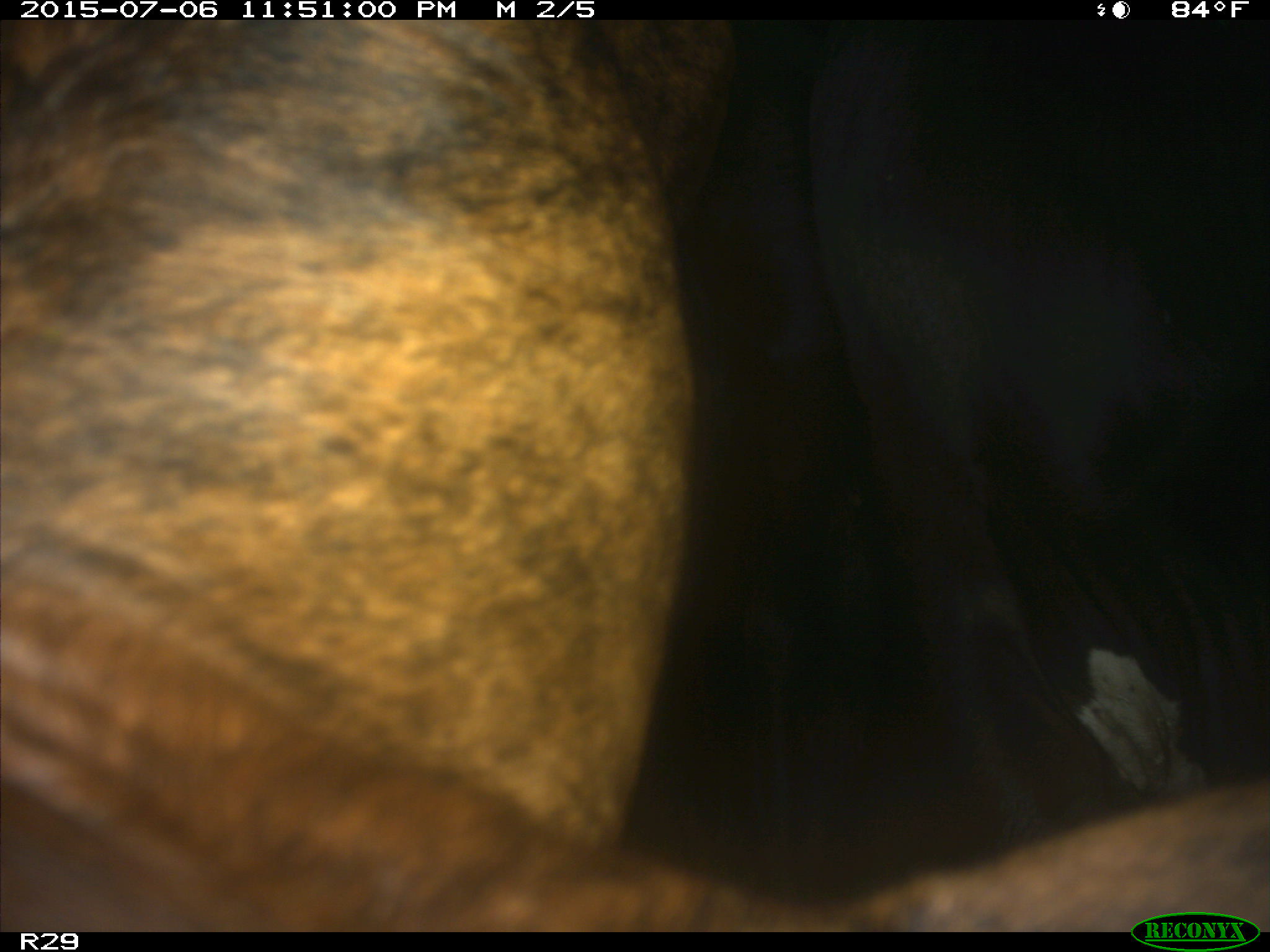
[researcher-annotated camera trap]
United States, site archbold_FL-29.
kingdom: Animalia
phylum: Chordata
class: Mammalia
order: Artiodactyla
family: Bovidae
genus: Bos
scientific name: Bos taurus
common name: domestic cow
Bos taurus (domestic cow).